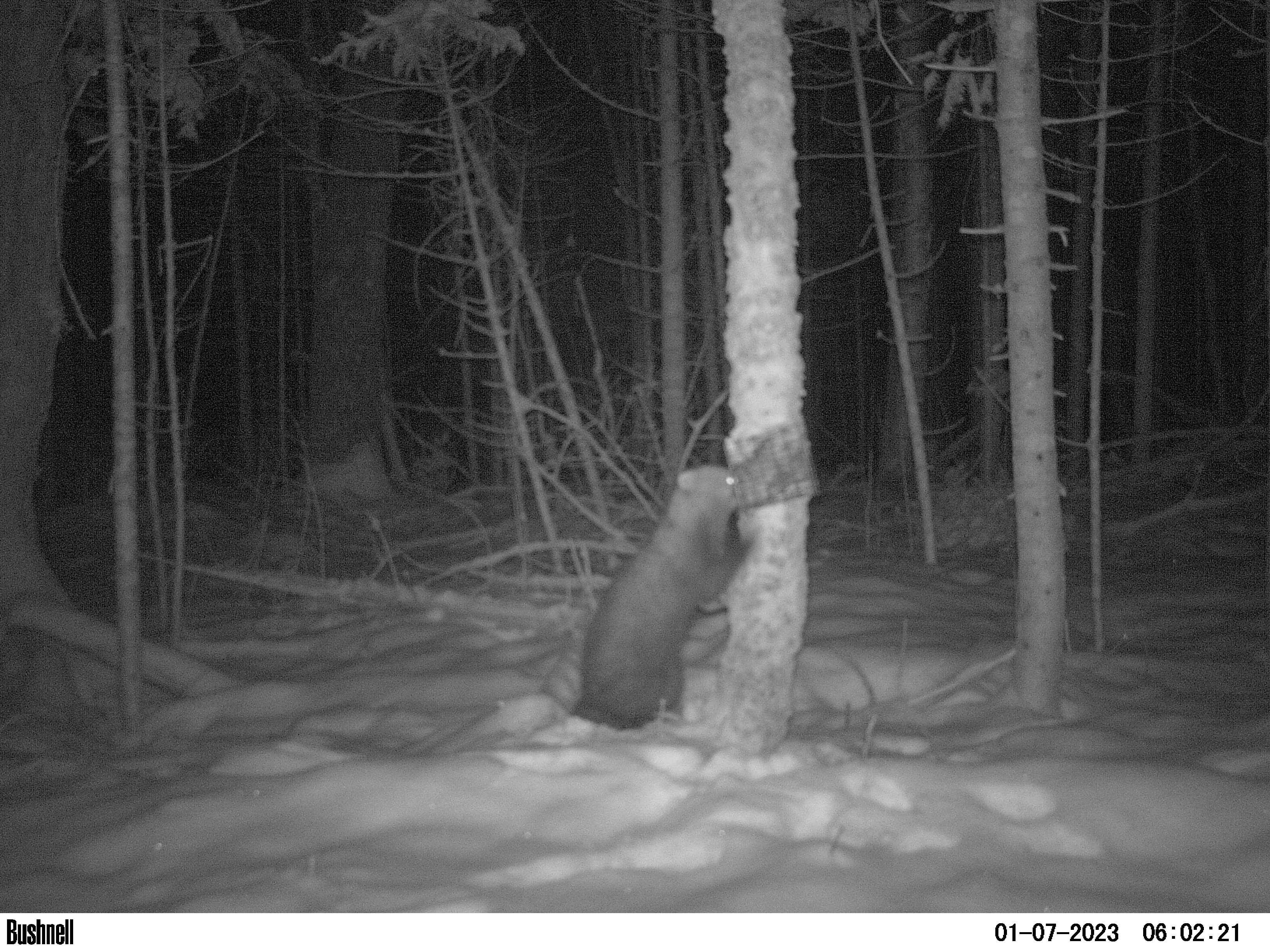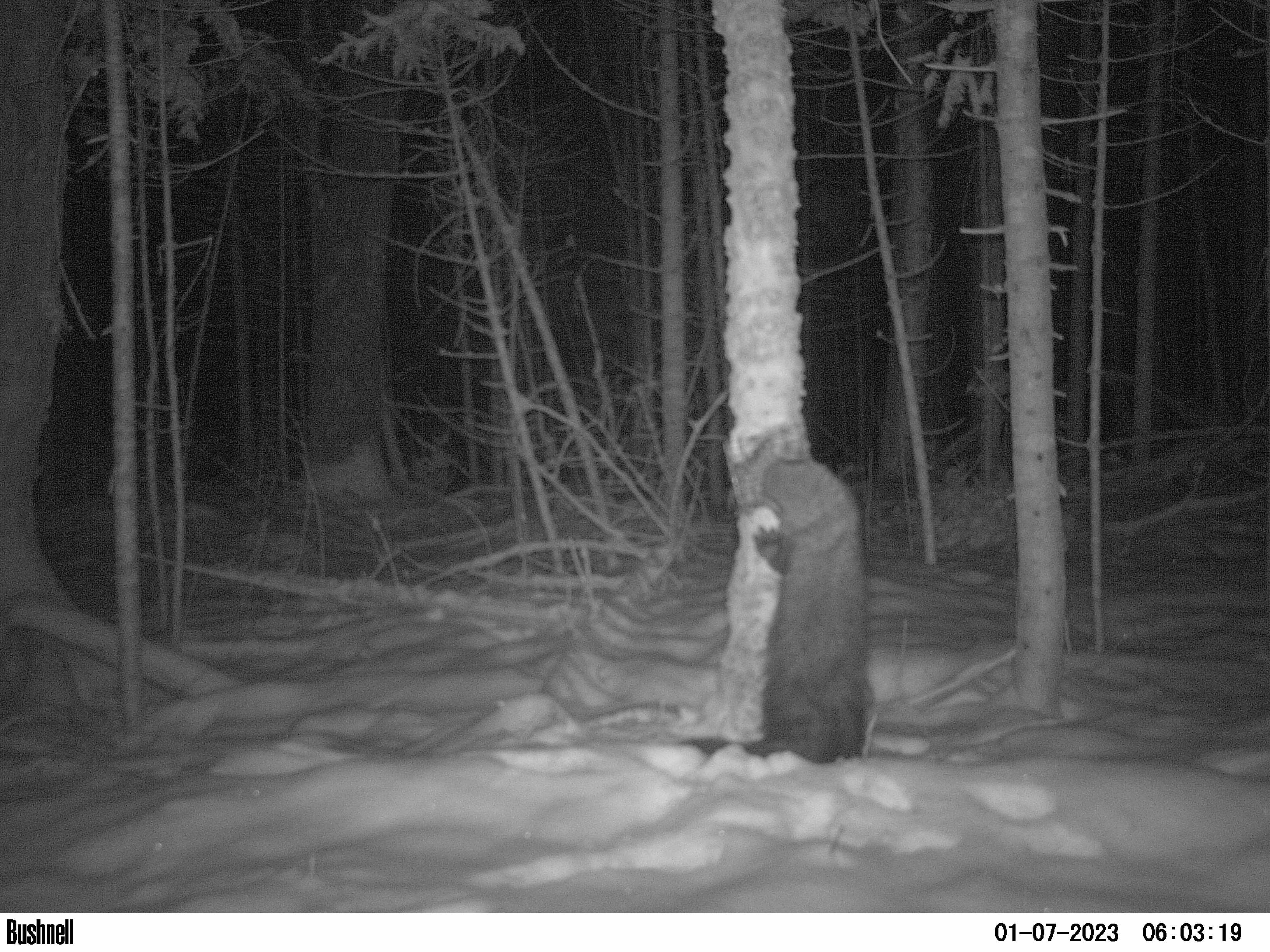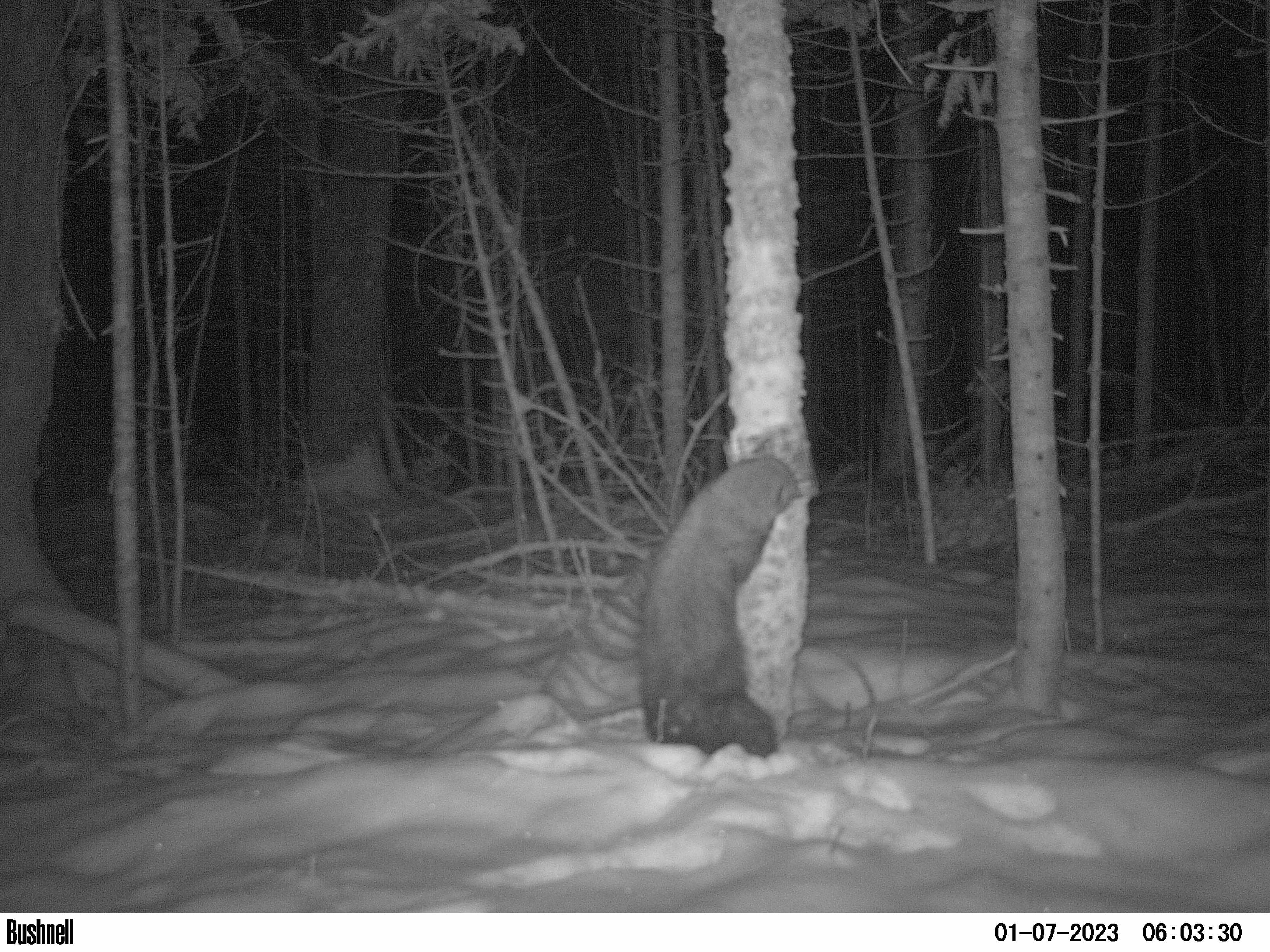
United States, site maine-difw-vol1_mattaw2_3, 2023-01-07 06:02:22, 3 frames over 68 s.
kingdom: Animalia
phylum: Chordata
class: Mammalia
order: Carnivora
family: Mustelidae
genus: Pekania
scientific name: Pekania pennanti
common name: fisher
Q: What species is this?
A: Fisher (Pekania pennanti).